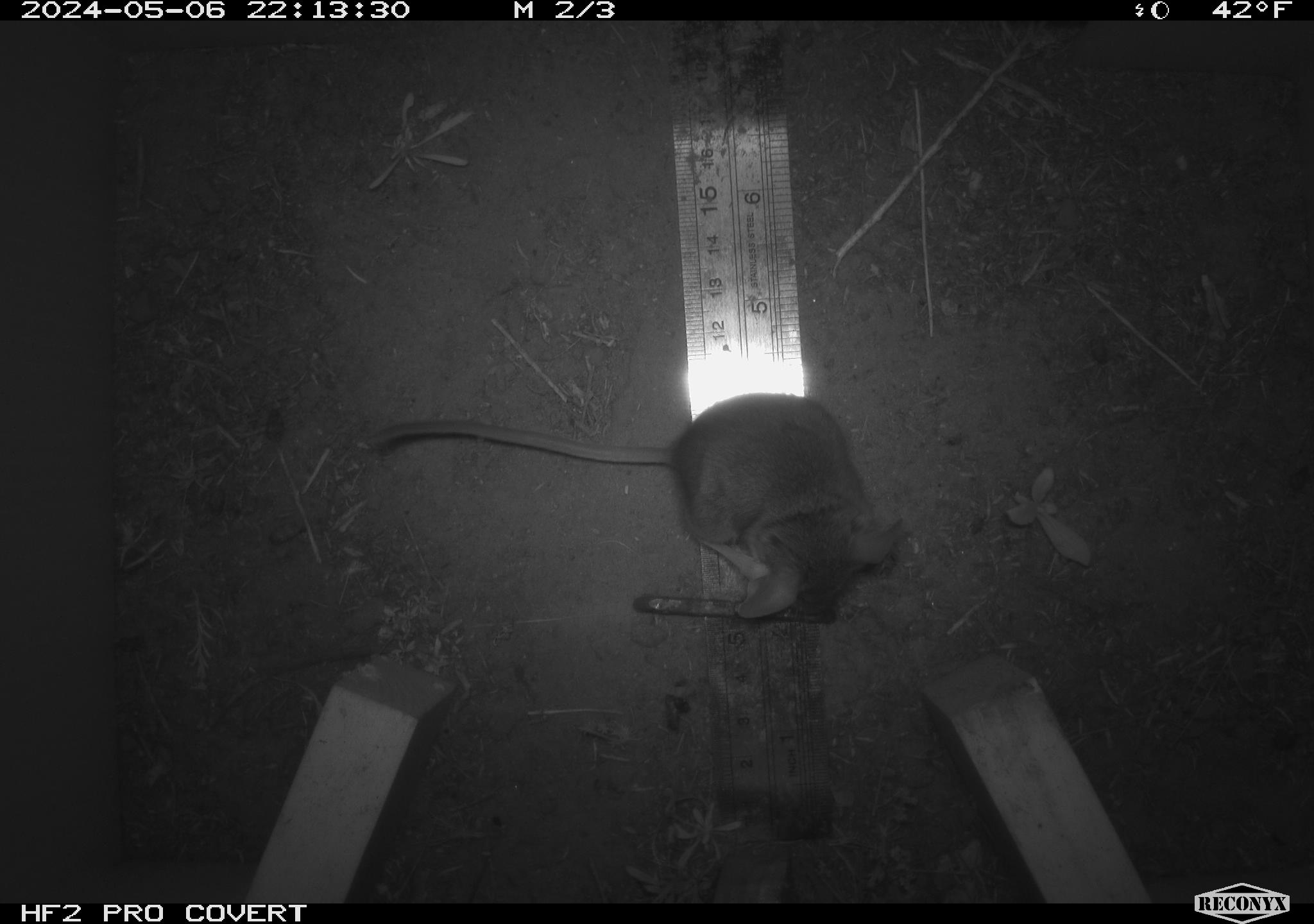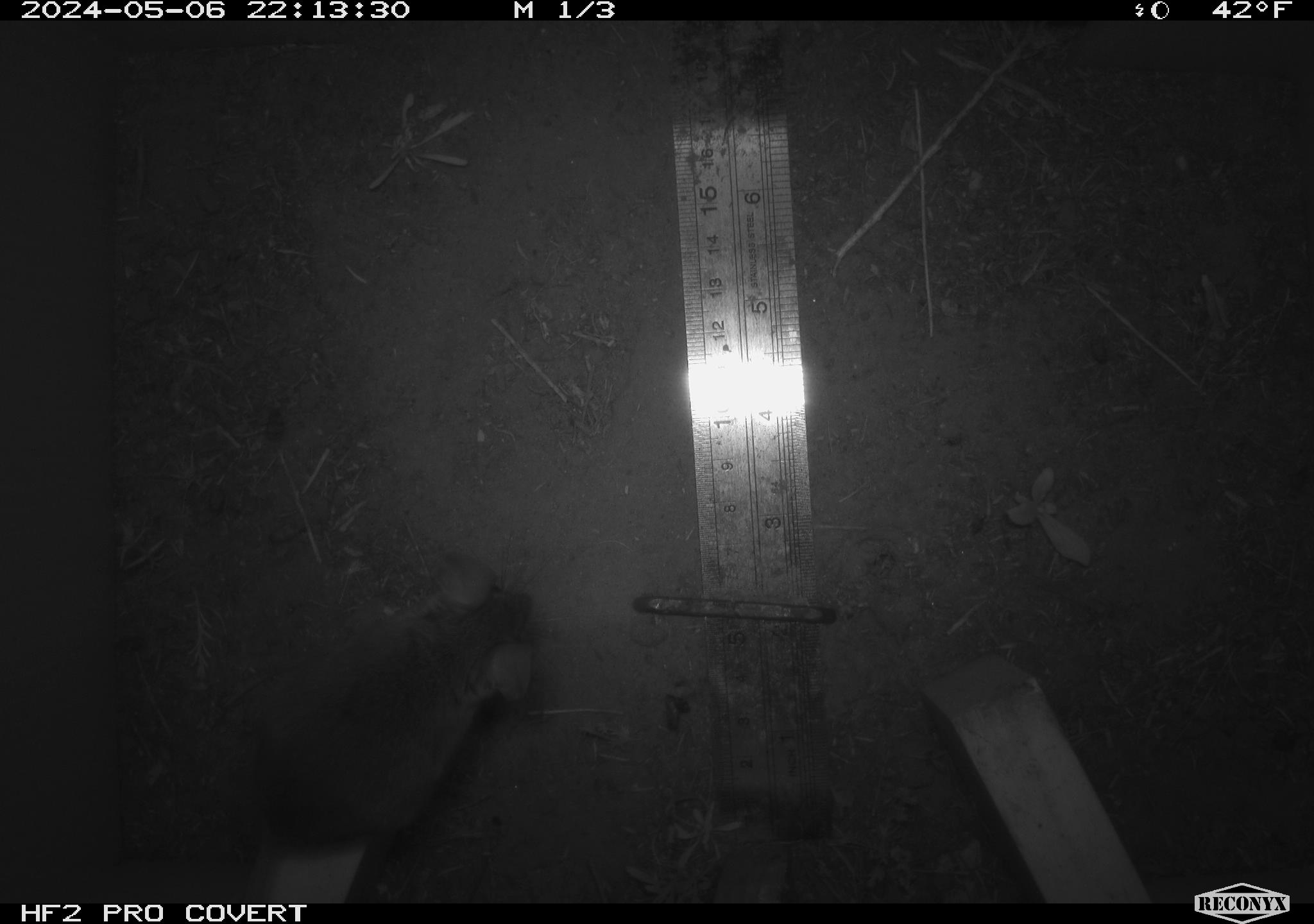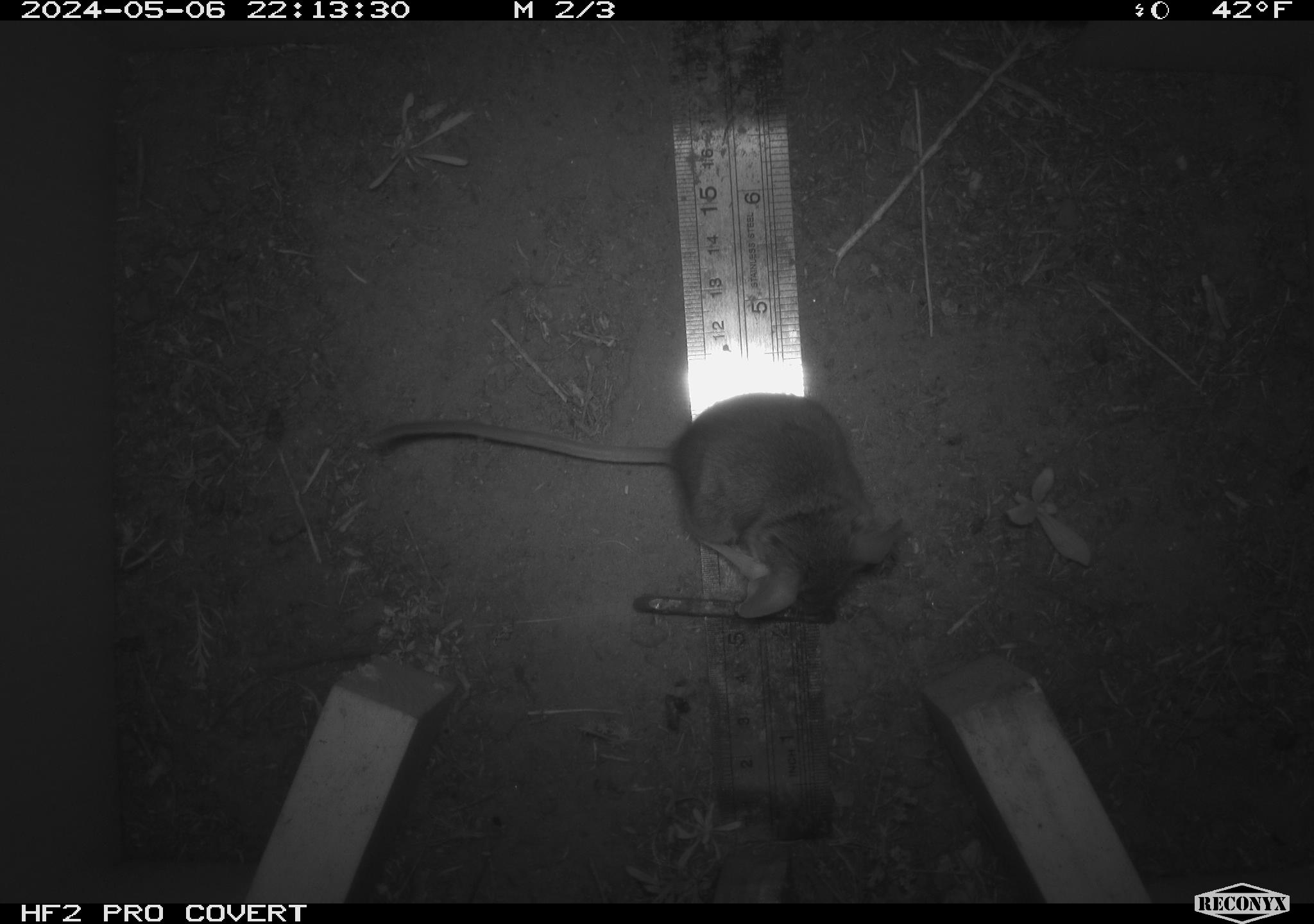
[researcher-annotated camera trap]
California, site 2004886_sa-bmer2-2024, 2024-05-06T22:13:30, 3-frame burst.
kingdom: Animalia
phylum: Chordata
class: Mammalia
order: Rodentia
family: Muridae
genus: Rattus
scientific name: Rattus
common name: rat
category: rattus species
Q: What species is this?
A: Rattus species (rat) (Rattus).